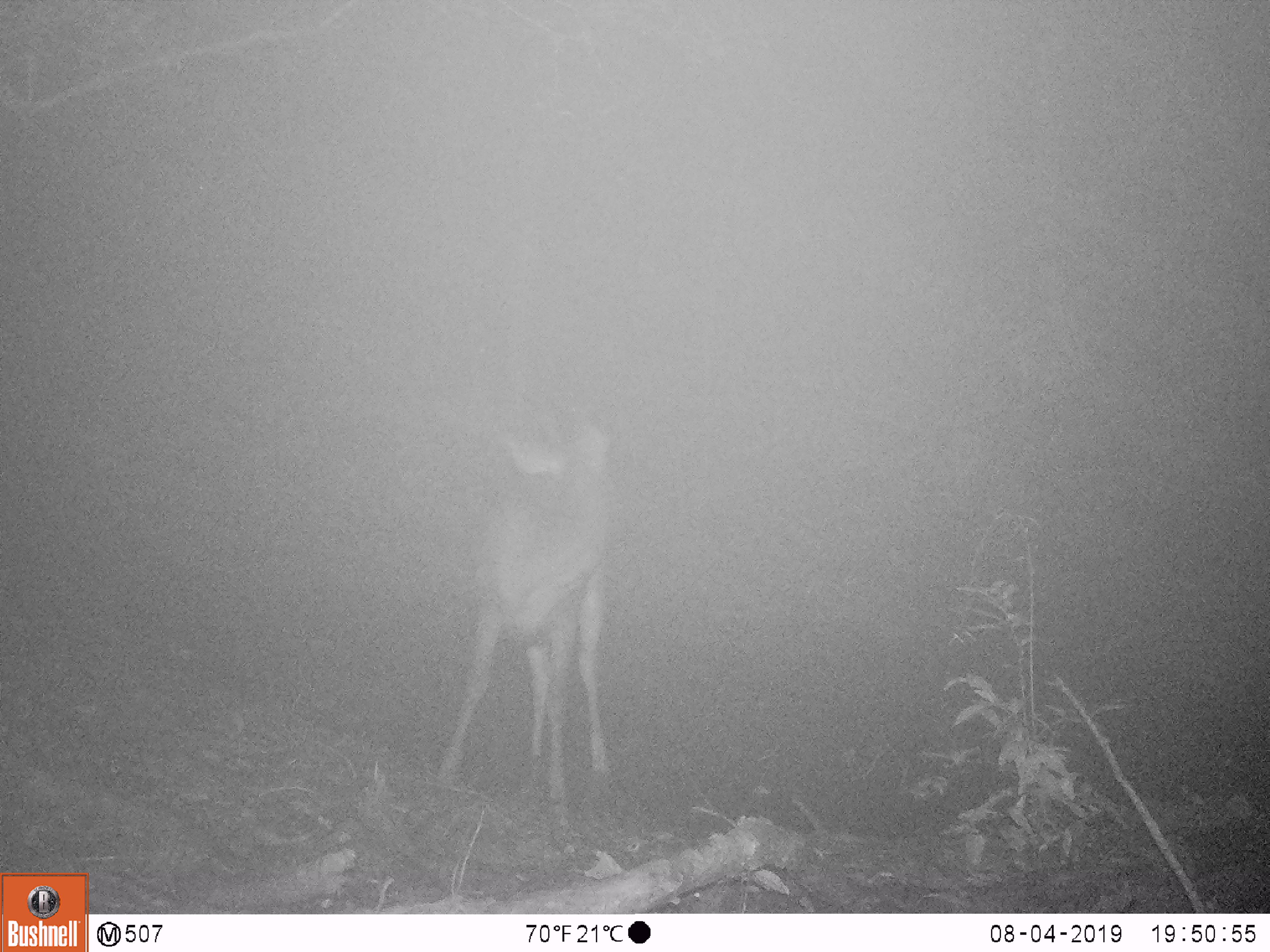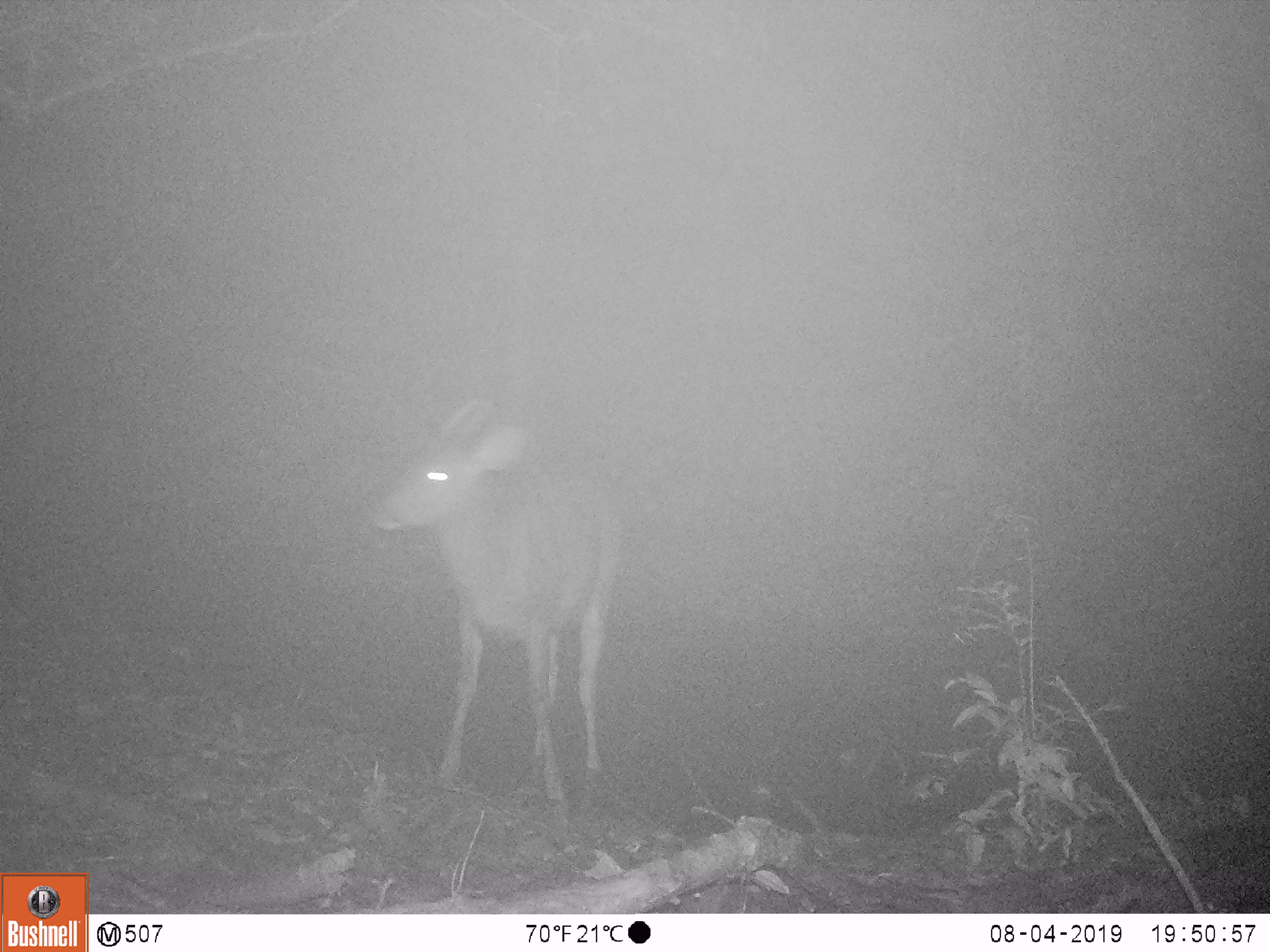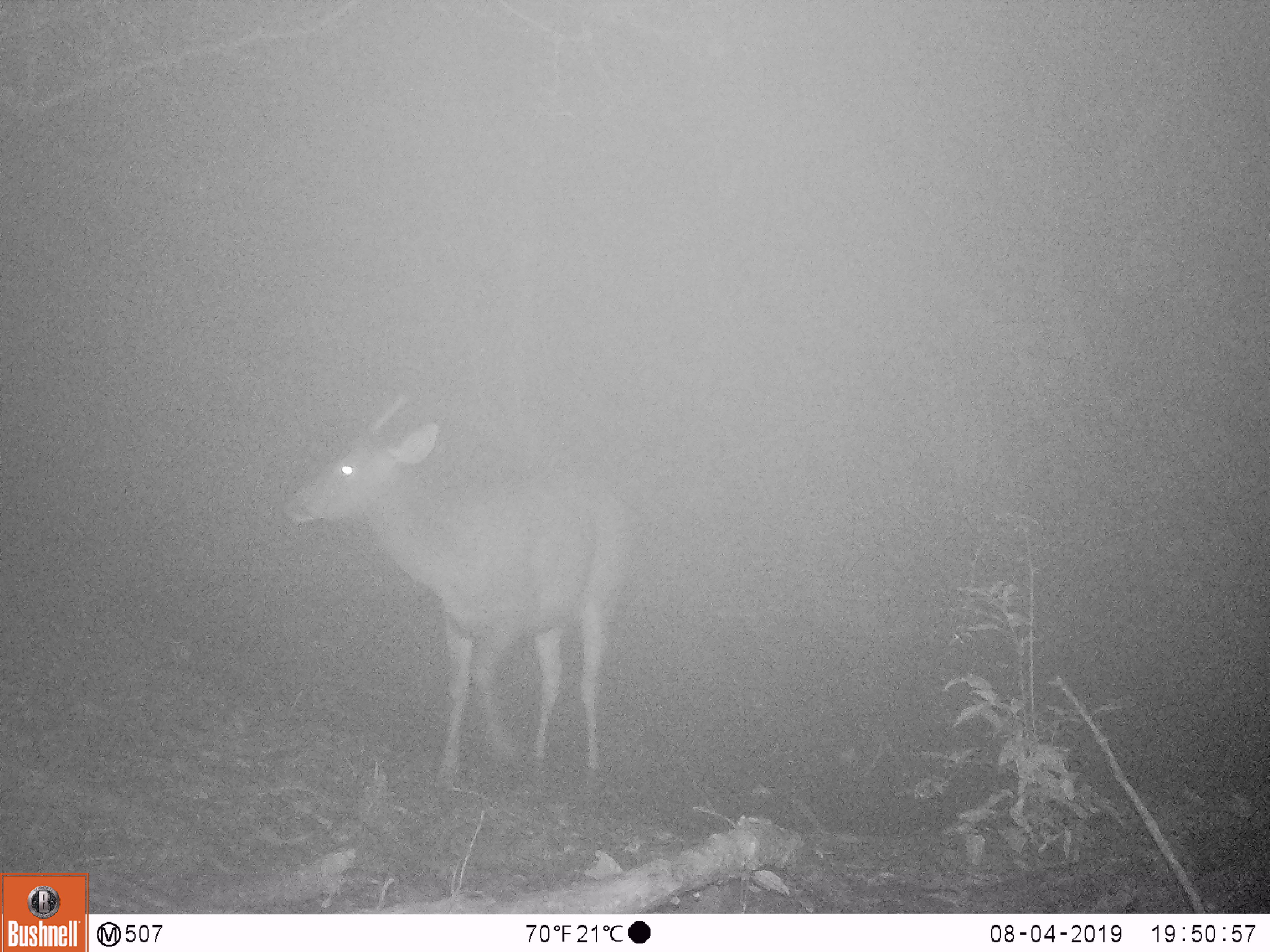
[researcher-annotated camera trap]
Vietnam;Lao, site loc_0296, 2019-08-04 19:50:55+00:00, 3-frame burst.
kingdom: Animalia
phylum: Chordata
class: Mammalia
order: Artiodactyla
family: Cervidae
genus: Rusa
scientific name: Rusa unicolor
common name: sambar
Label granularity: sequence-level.